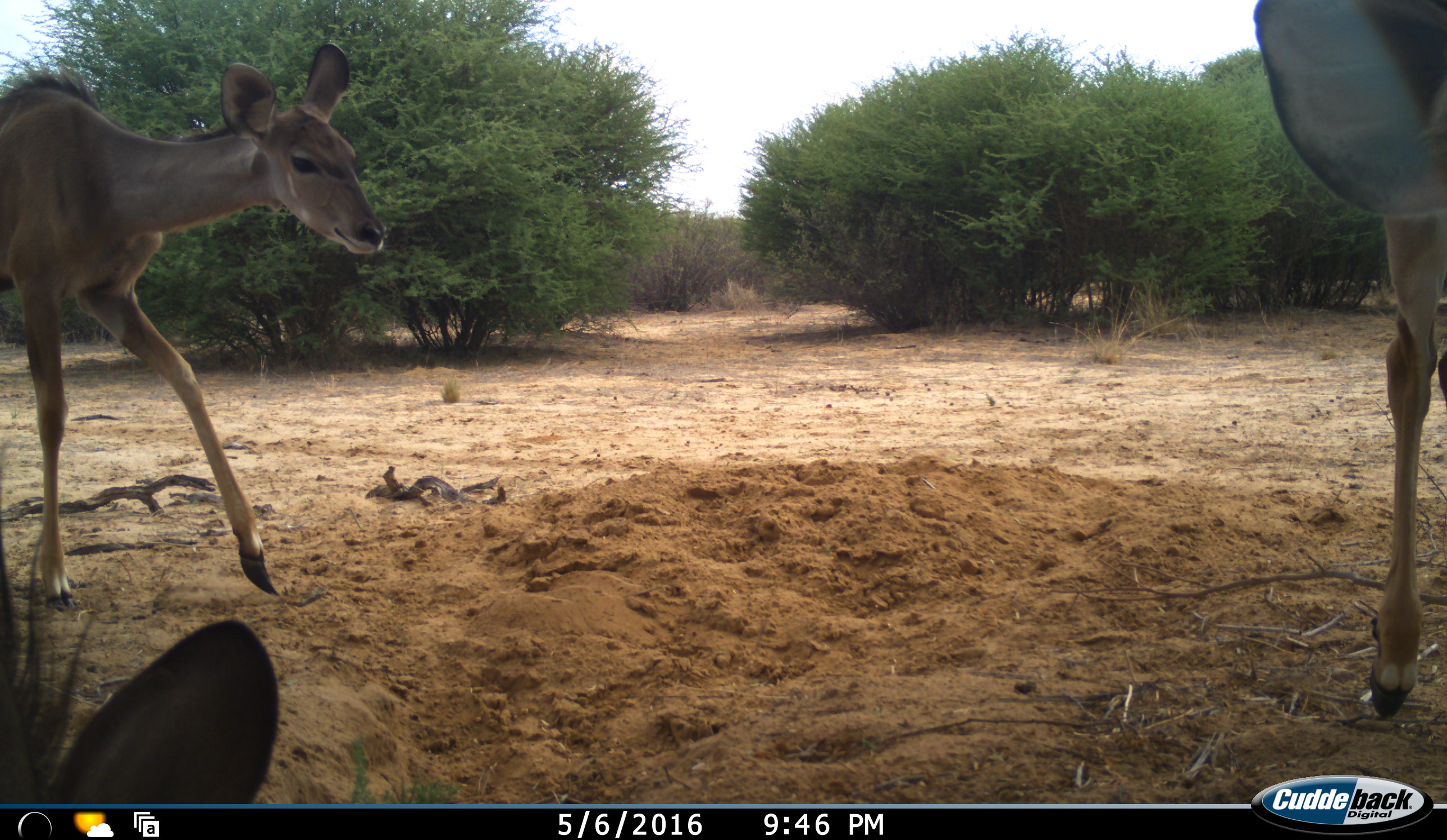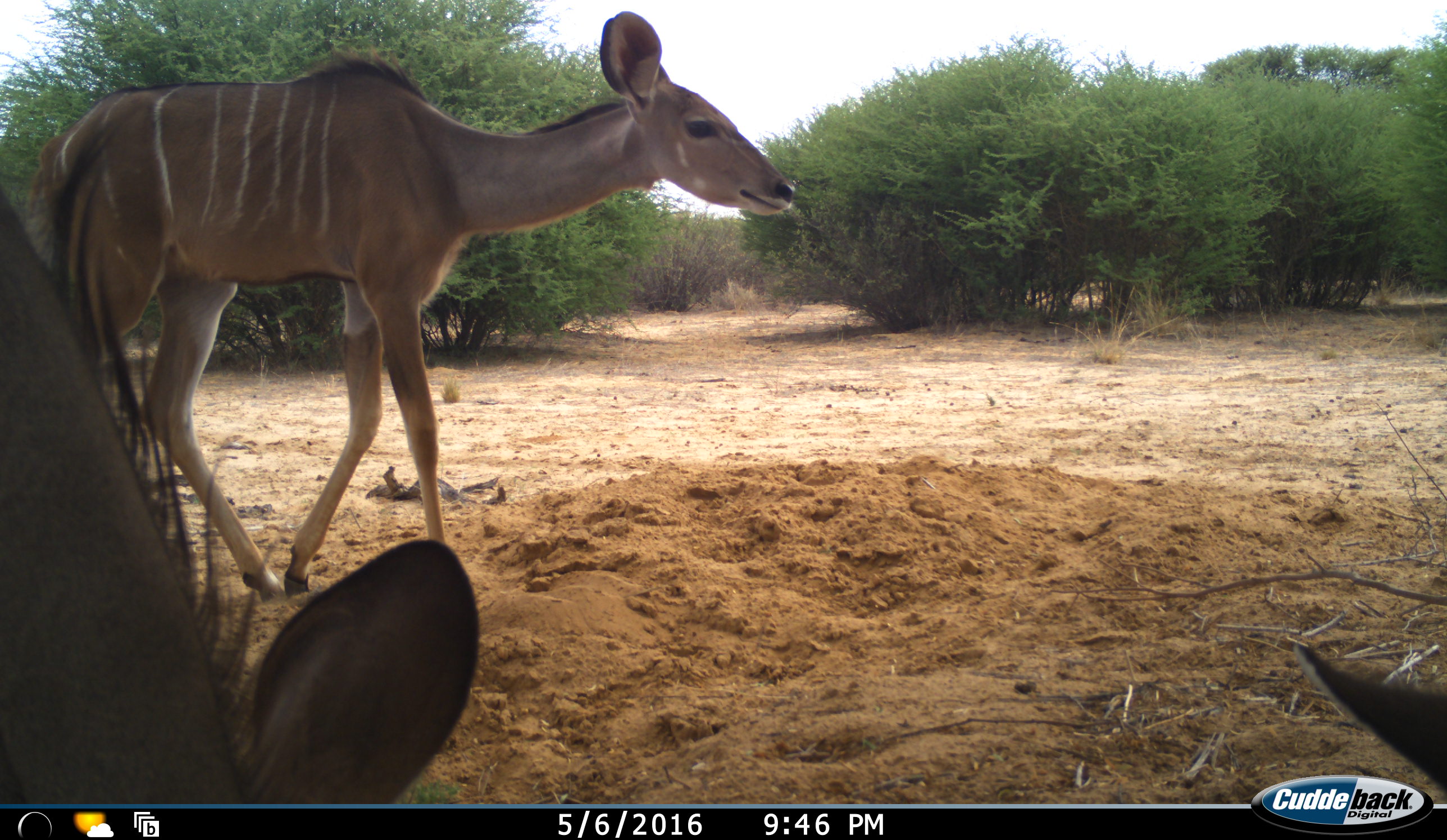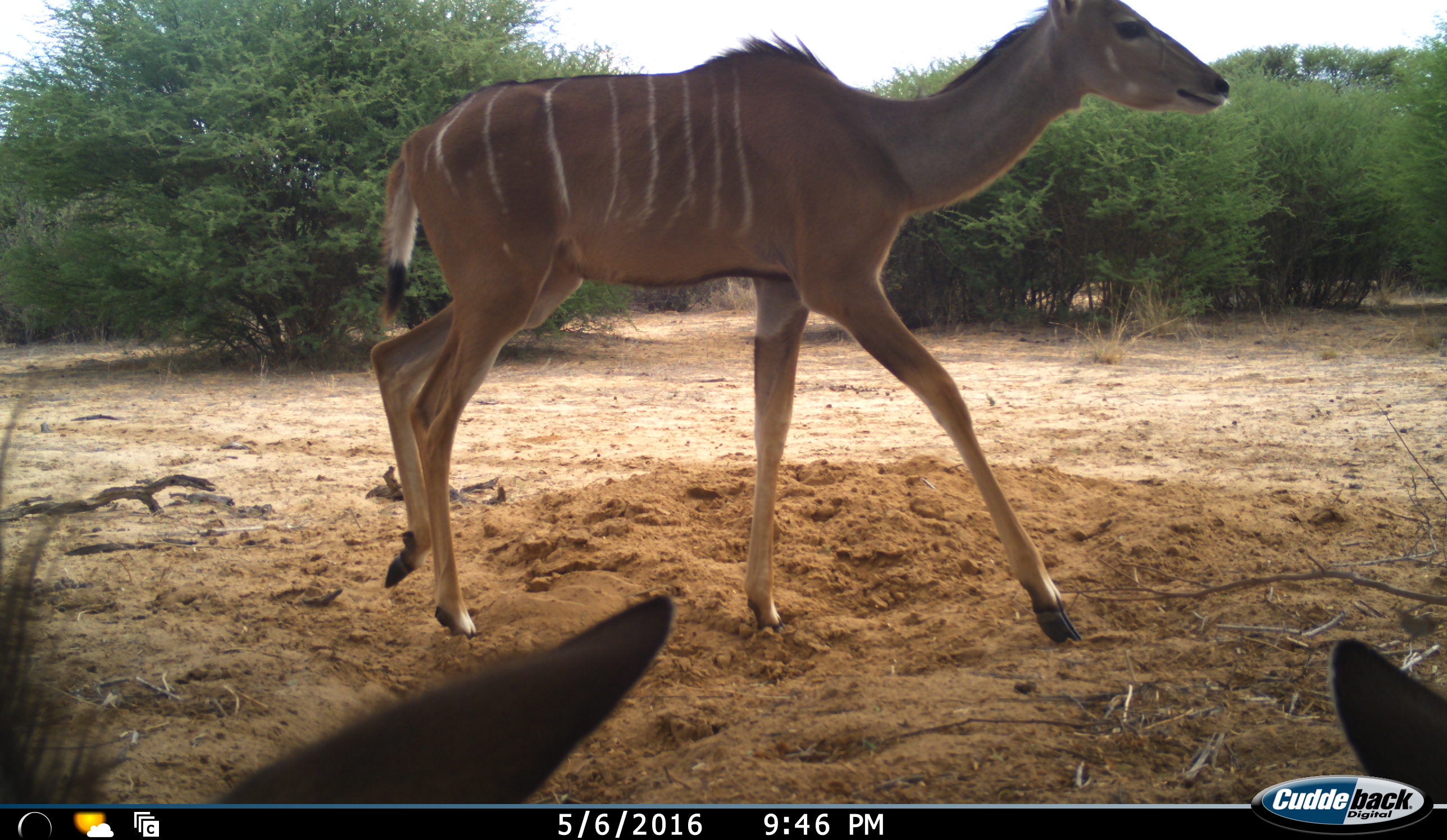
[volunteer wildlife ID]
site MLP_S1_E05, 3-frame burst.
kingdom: Animalia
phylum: Chordata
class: Mammalia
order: Artiodactyla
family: Bovidae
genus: Tragelaphus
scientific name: Tragelaphus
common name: kudu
Kudu (Tragelaphus), count 3. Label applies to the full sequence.